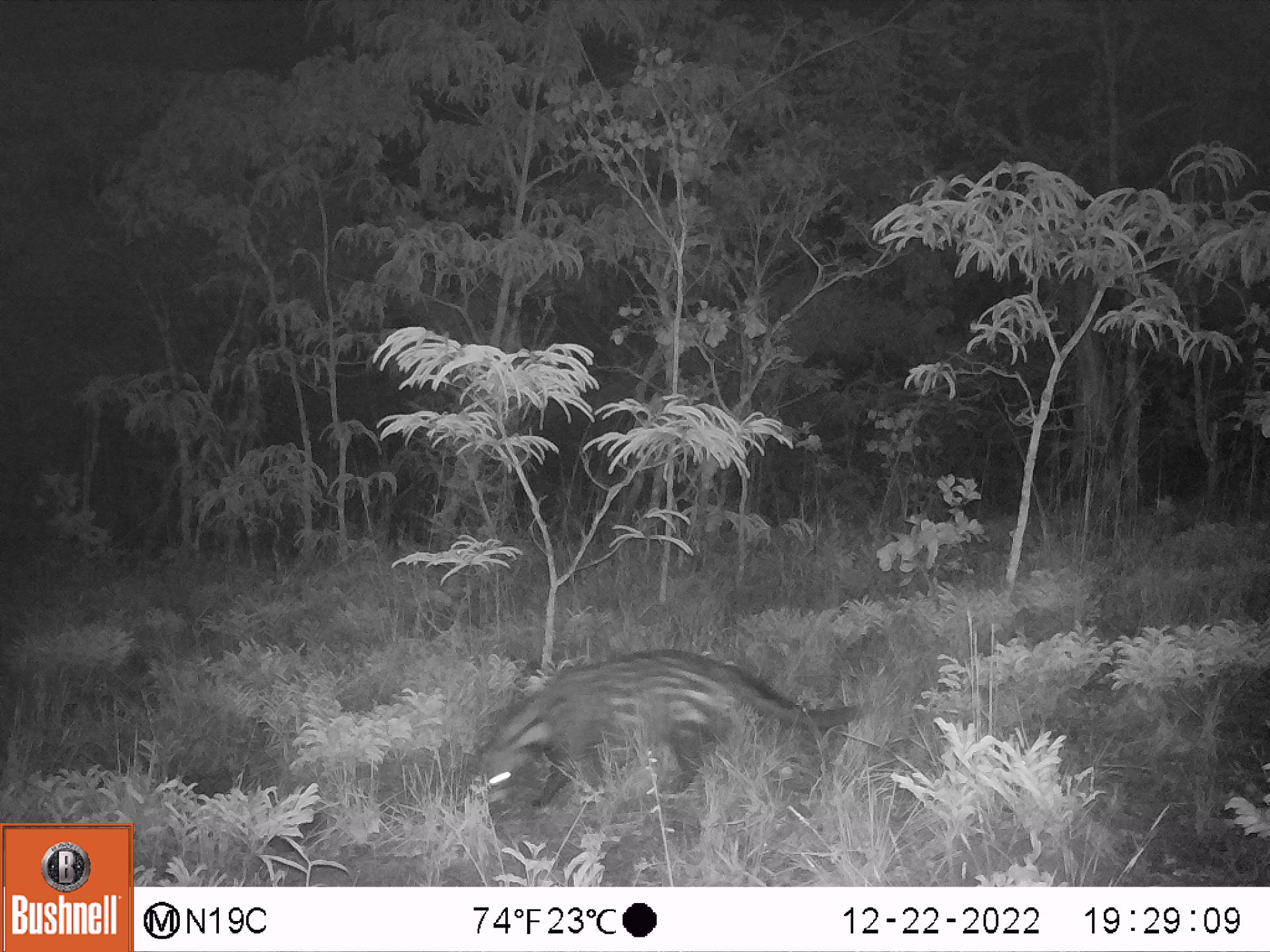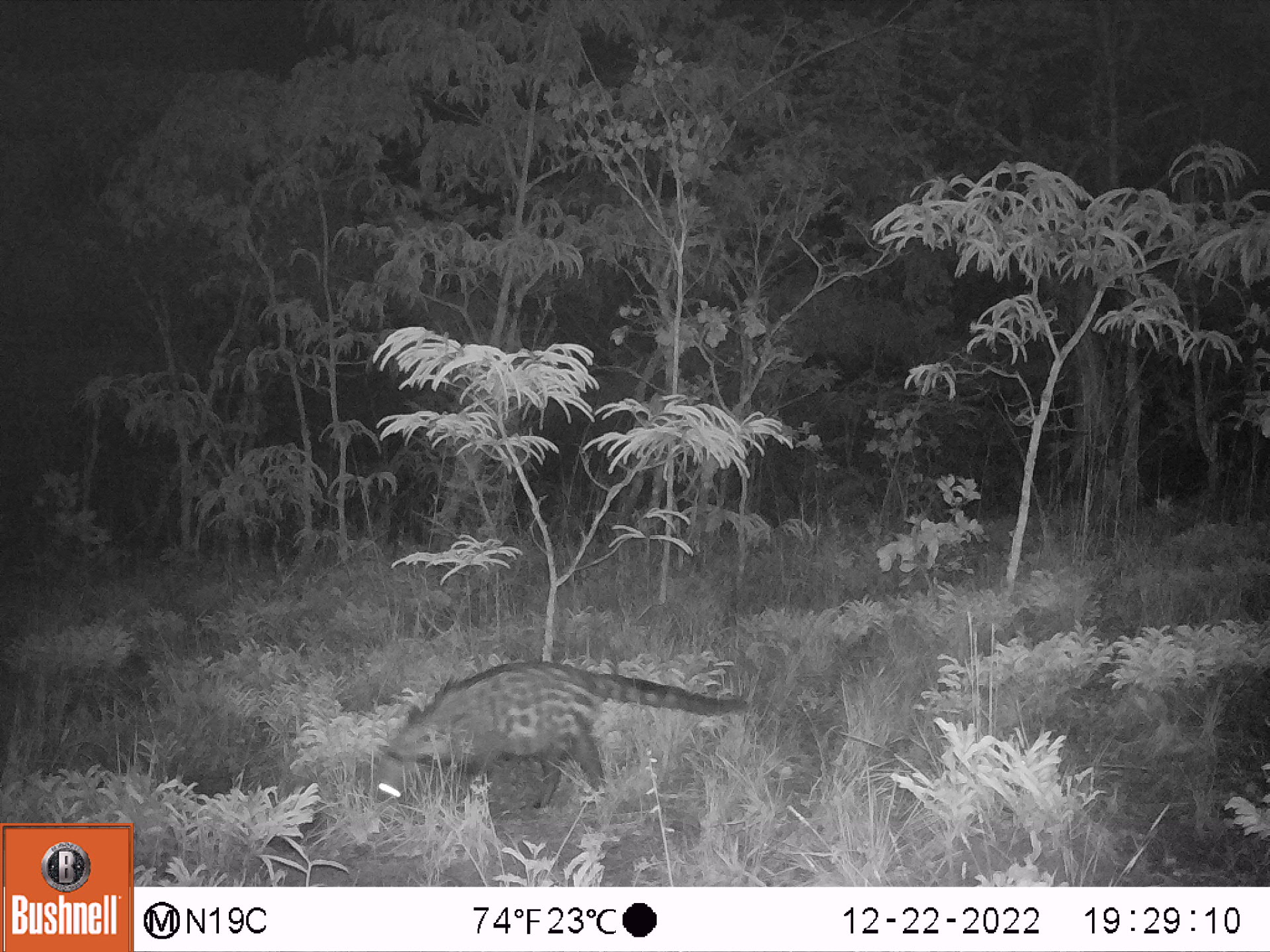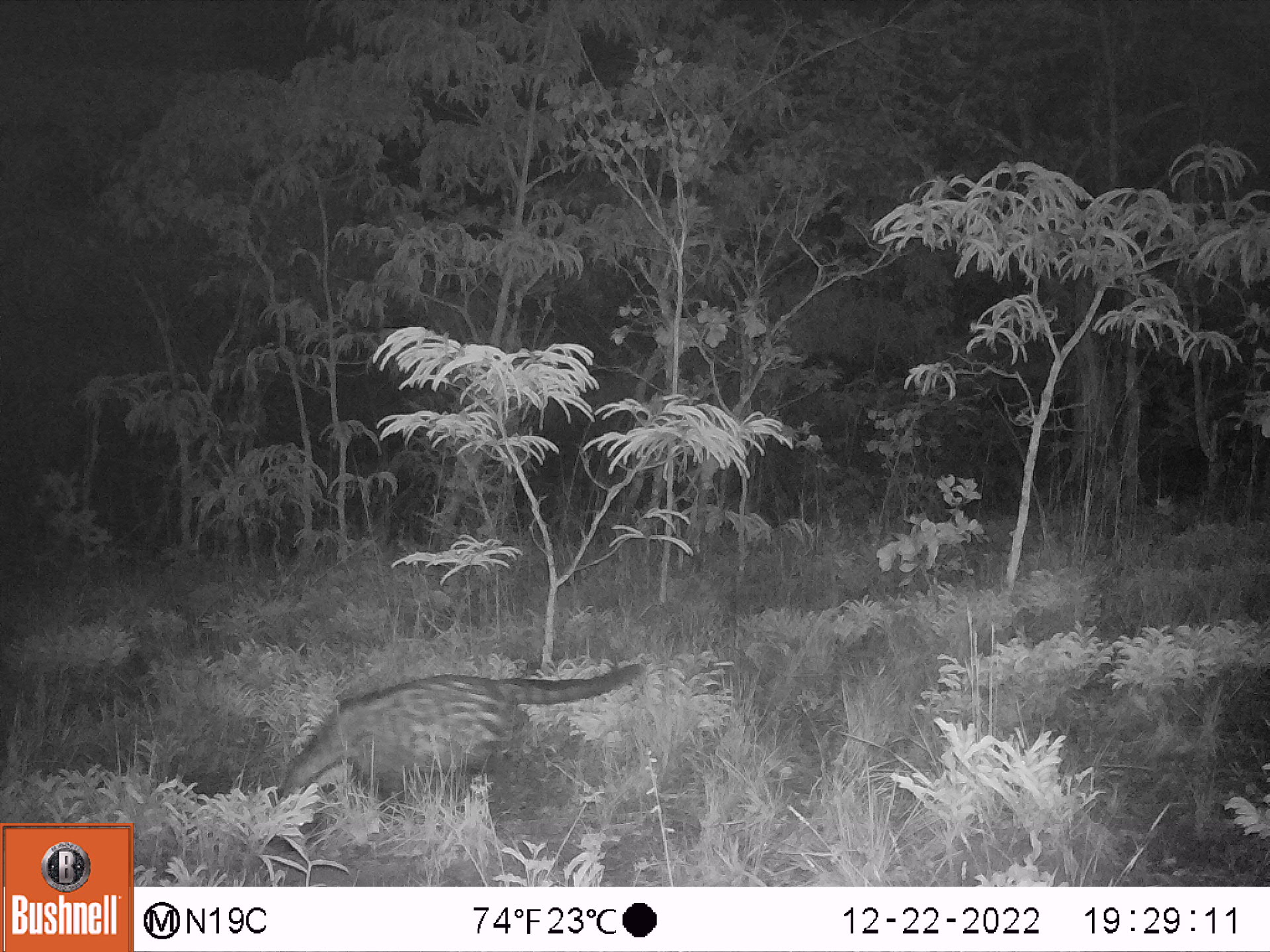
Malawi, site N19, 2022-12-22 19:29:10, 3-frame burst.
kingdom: Animalia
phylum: Chordata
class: Mammalia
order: Carnivora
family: Viverridae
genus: Civettictis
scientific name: Civettictis civetta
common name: african civet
African civet (Civettictis civetta), count 1.